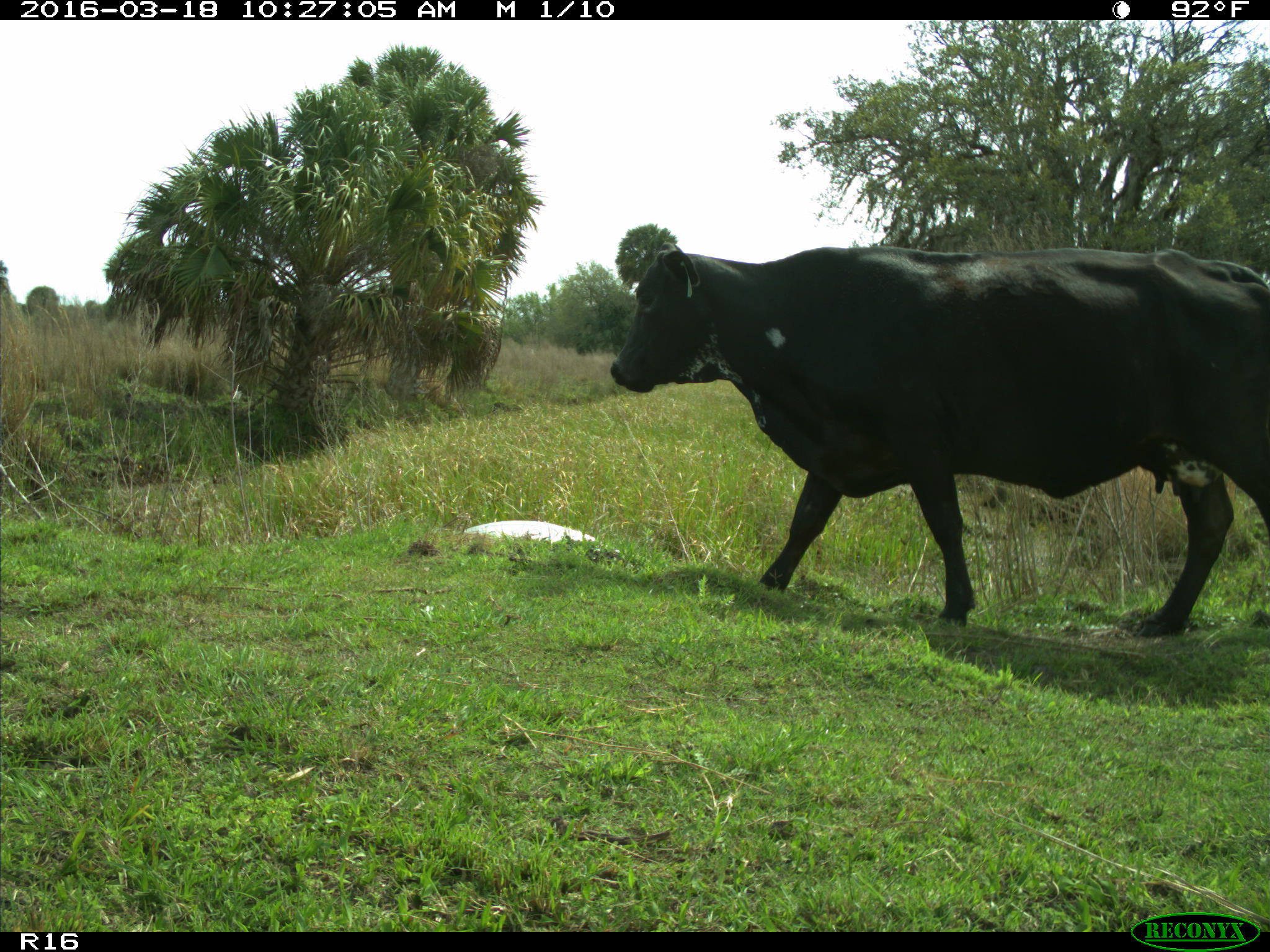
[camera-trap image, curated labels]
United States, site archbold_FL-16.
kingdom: Animalia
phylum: Chordata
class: Mammalia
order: Artiodactyla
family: Bovidae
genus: Bos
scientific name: Bos taurus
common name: domestic cow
Bos taurus (domestic cow).